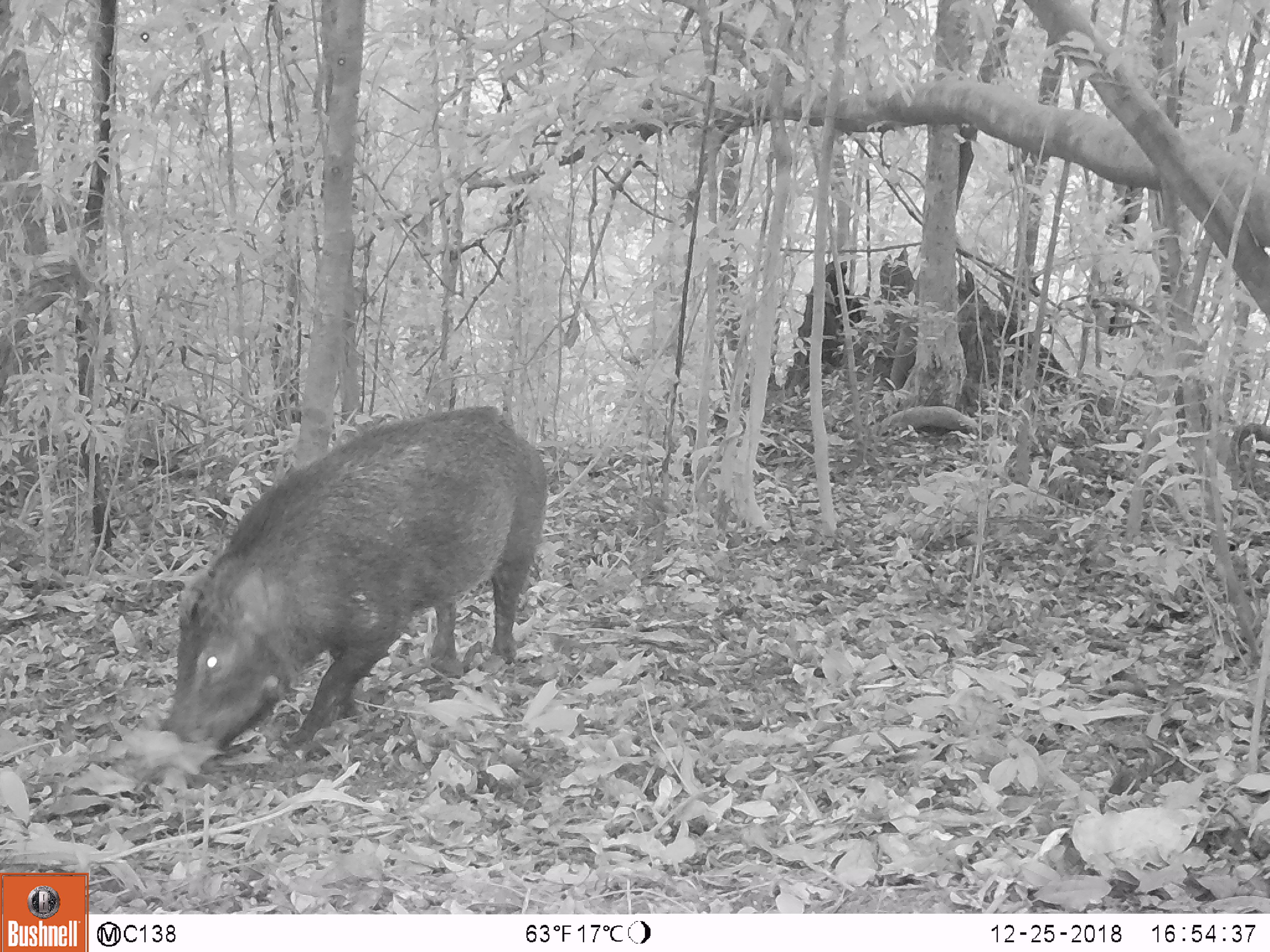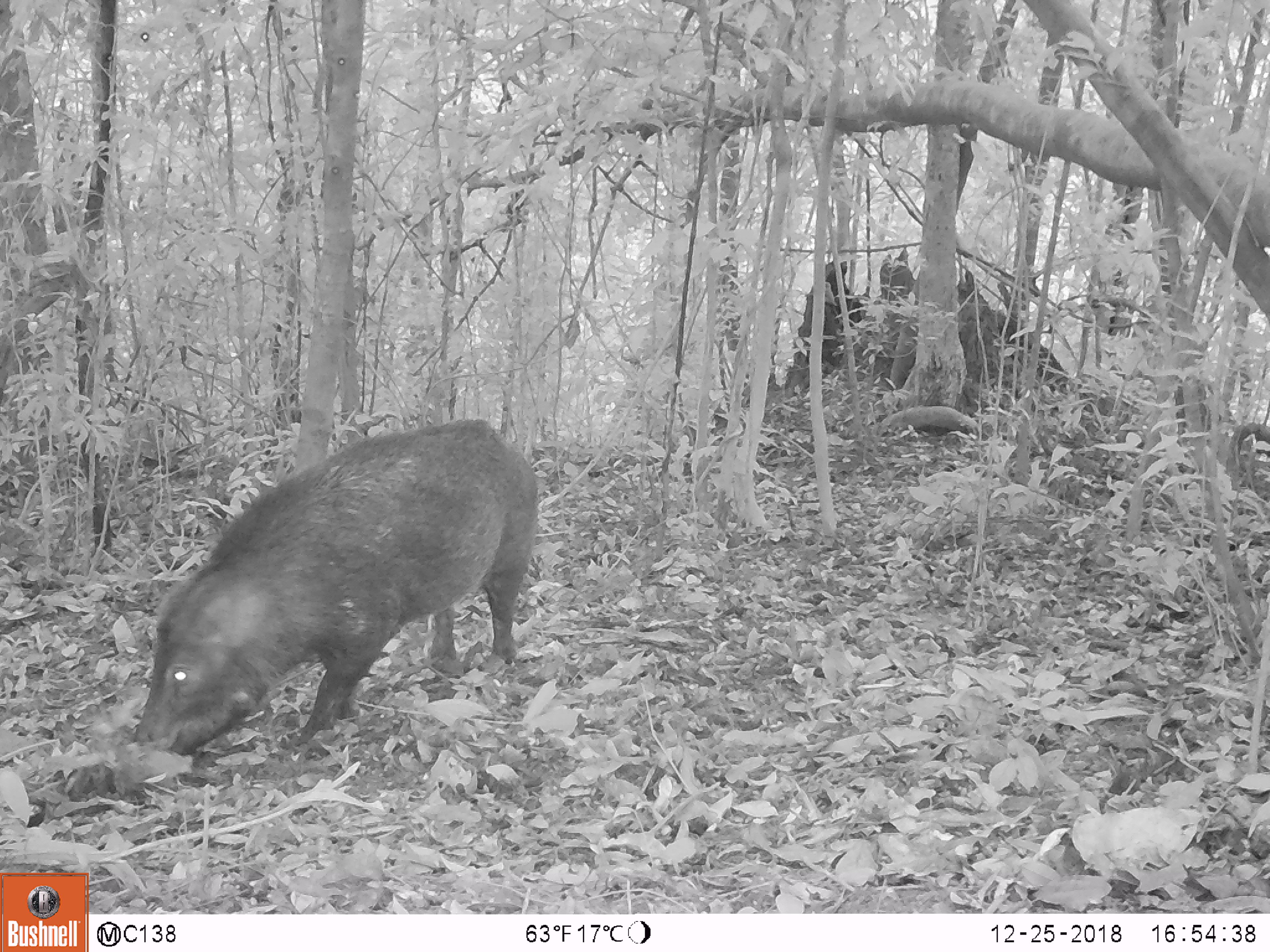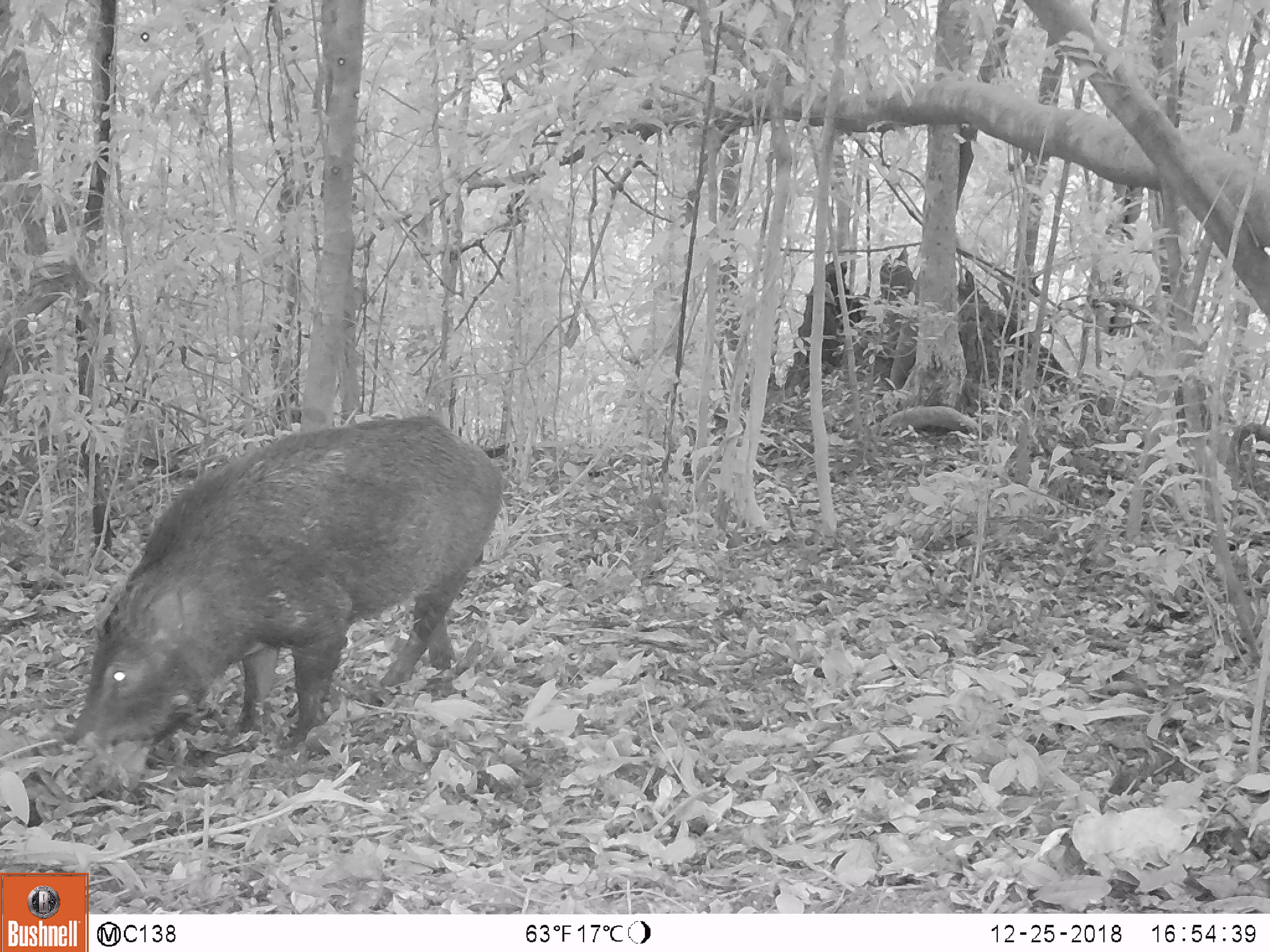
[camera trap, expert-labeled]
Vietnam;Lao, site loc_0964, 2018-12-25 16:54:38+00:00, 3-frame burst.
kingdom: Animalia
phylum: Chordata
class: Mammalia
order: Artiodactyla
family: Suidae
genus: Sus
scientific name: Sus scrofa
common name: eurasian wild pig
Eurasian wild pig (Sus scrofa). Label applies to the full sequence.